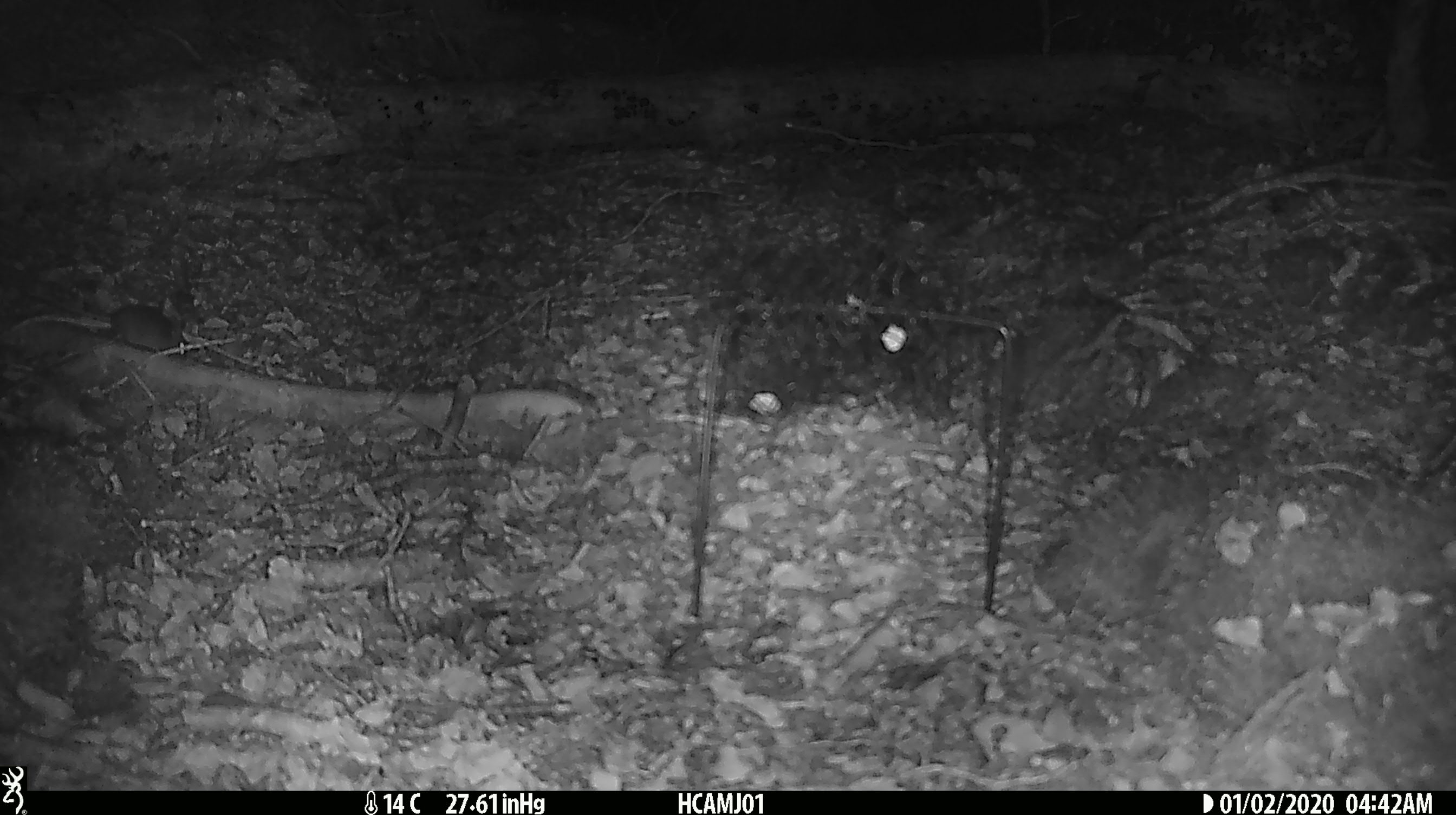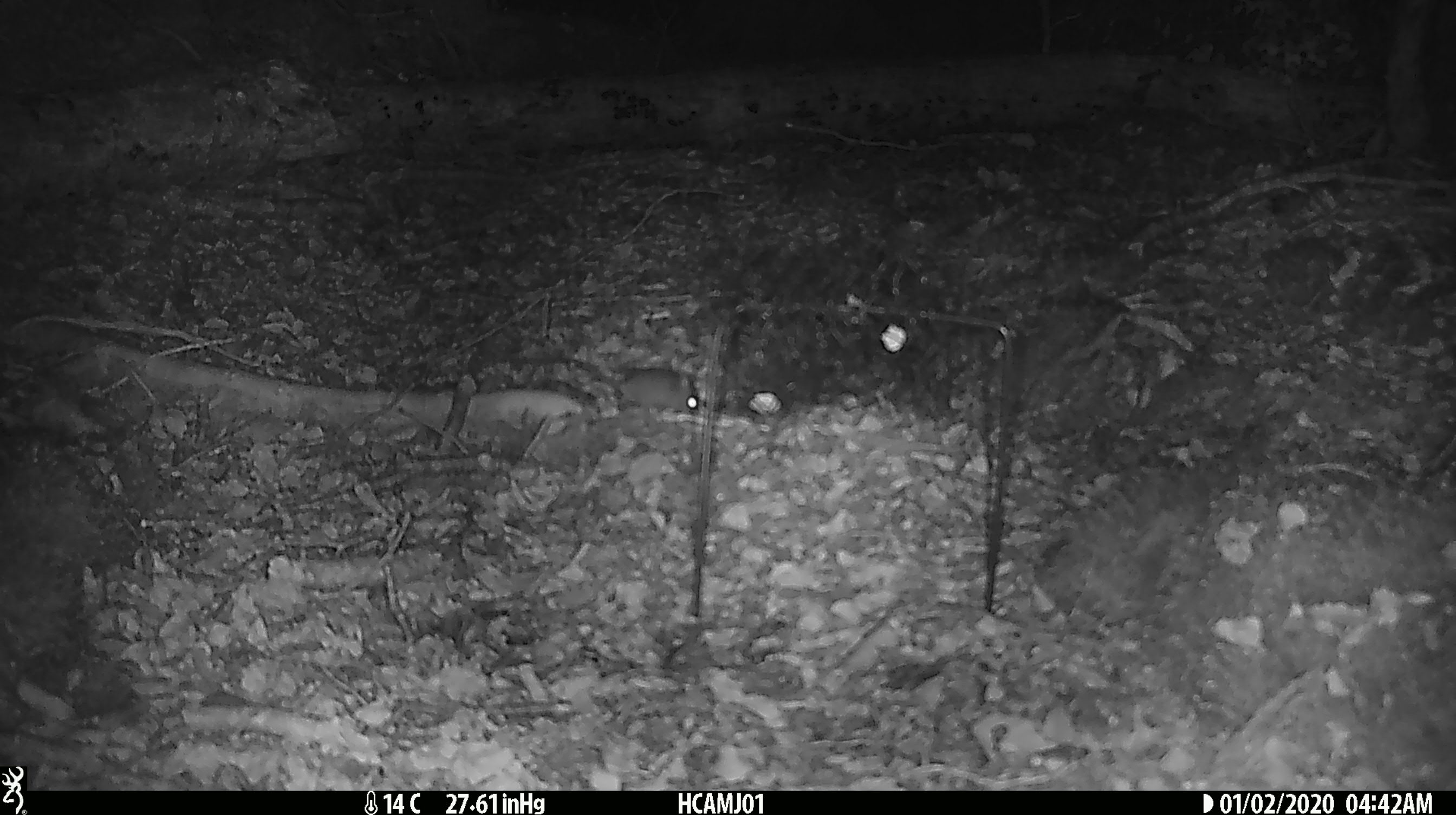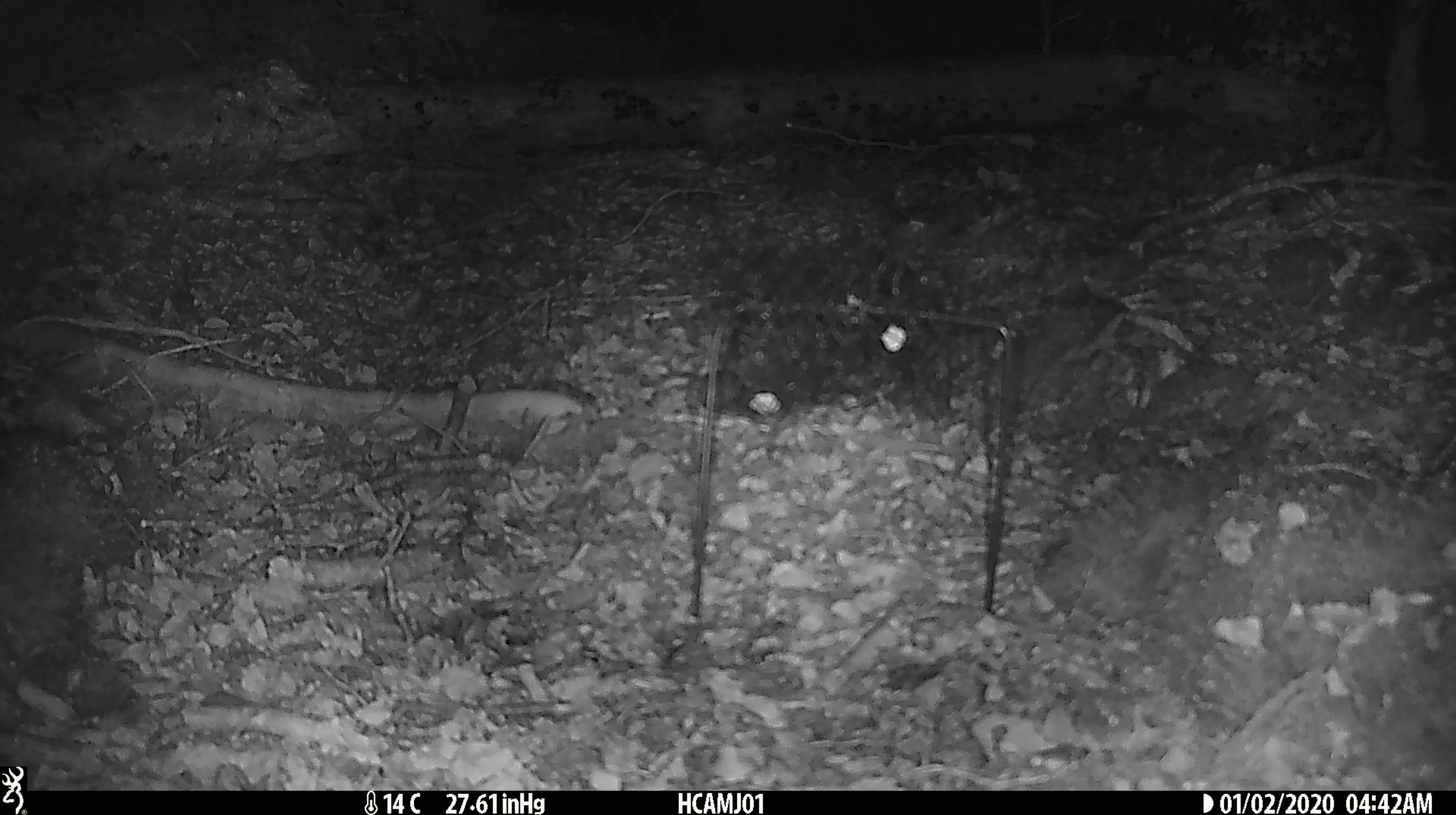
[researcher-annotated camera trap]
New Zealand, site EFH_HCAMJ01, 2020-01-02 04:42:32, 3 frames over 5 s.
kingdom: Animalia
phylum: Chordata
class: Mammalia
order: Rodentia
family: Muridae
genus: Mus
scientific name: Mus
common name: mouse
Mouse (Mus).